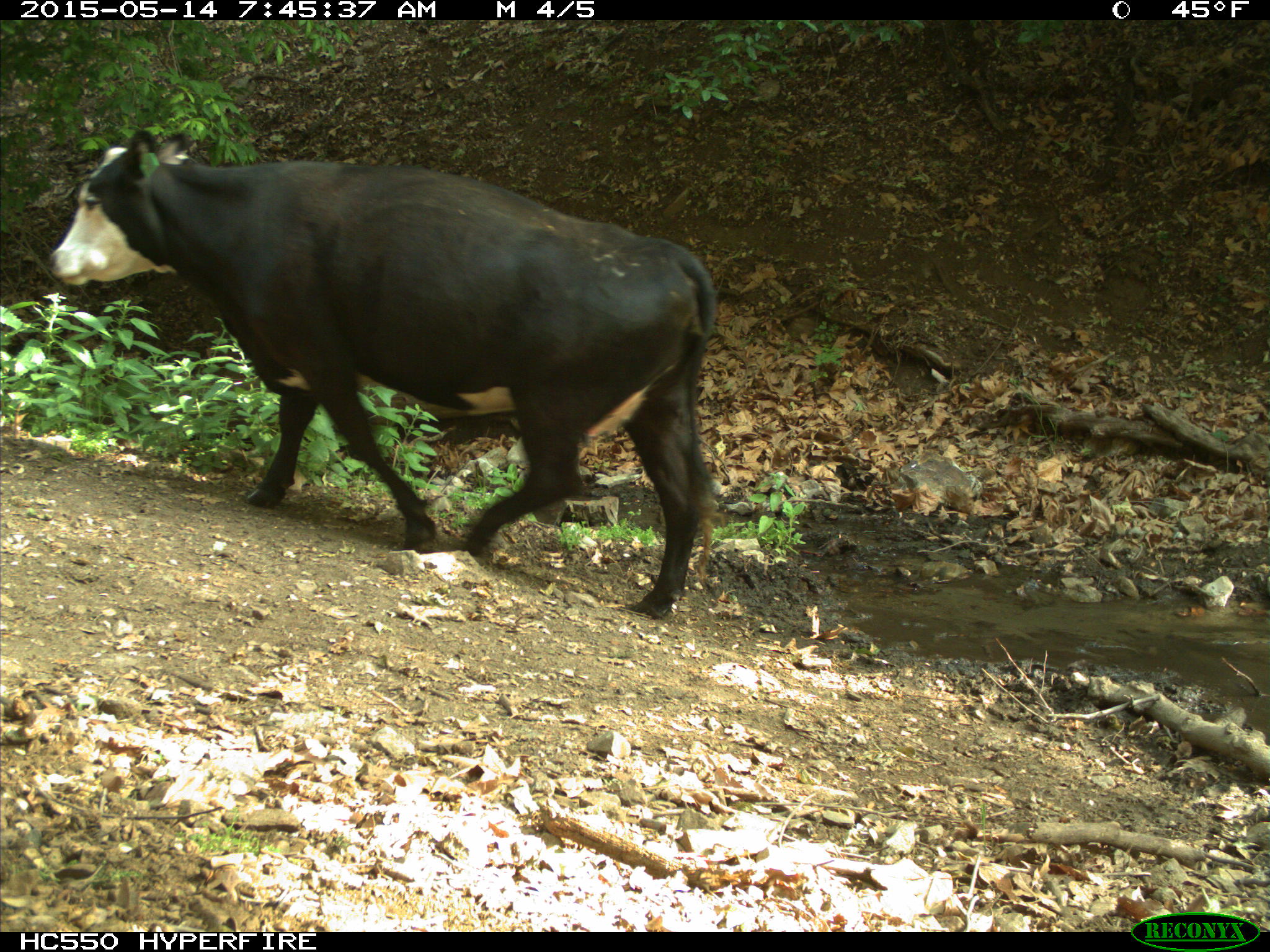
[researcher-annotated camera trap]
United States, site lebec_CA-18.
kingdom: Animalia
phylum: Chordata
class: Mammalia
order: Artiodactyla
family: Bovidae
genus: Bos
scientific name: Bos taurus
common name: domestic cow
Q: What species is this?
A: Bos taurus (domestic cow).